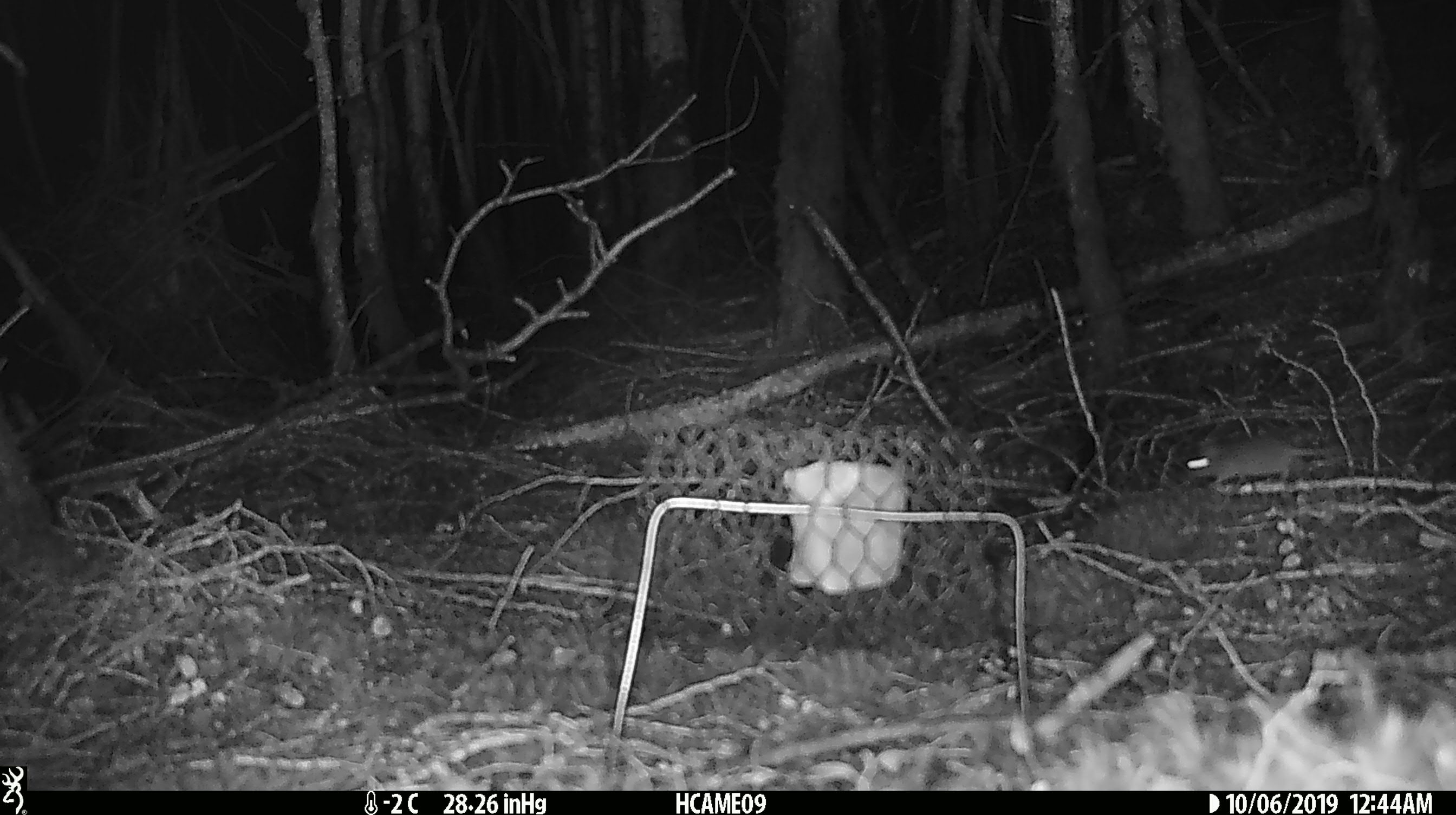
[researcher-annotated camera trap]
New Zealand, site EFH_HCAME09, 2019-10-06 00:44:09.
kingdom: Animalia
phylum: Chordata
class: Mammalia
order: Rodentia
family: Muridae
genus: Mus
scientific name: Mus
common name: mouse